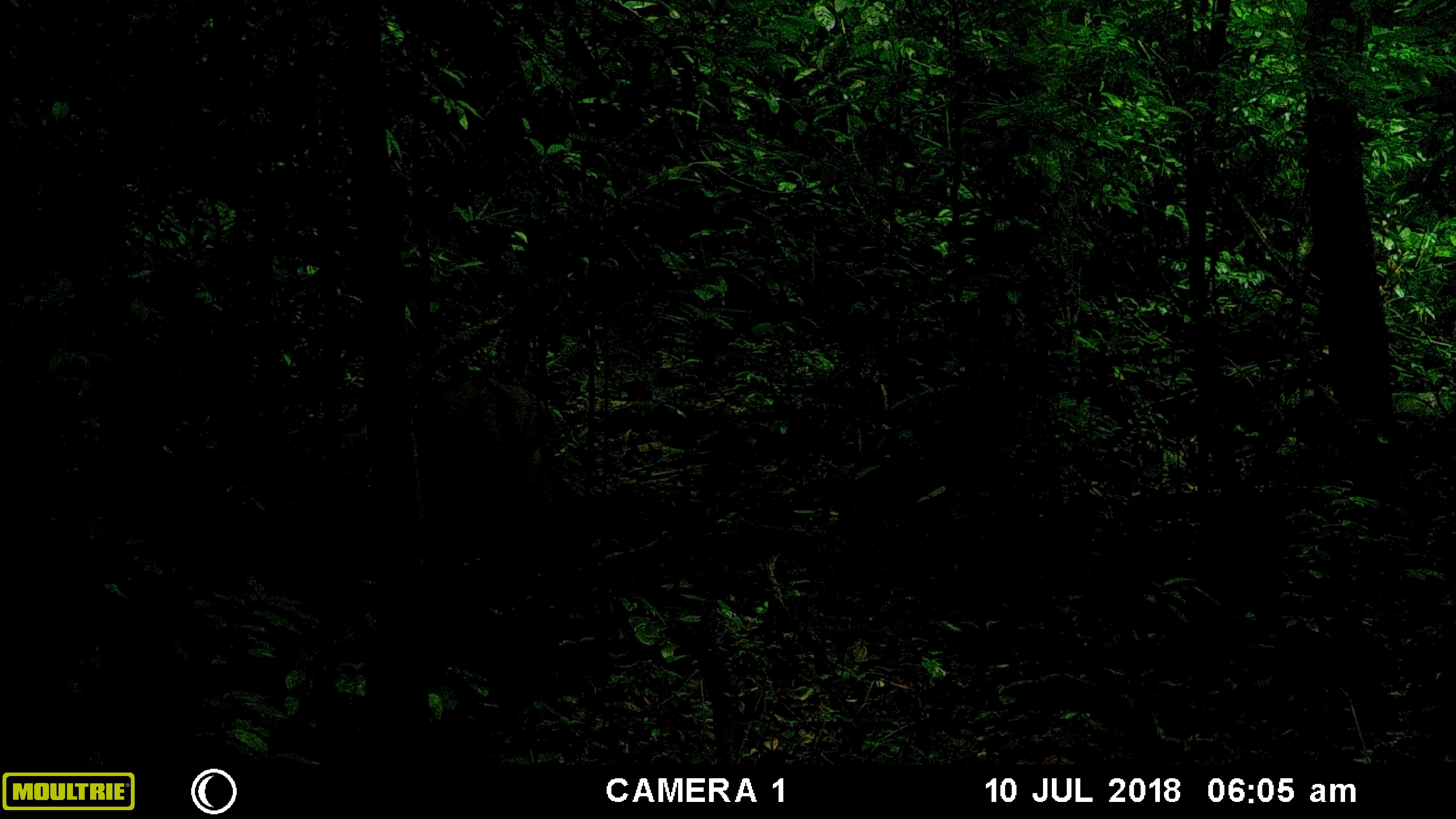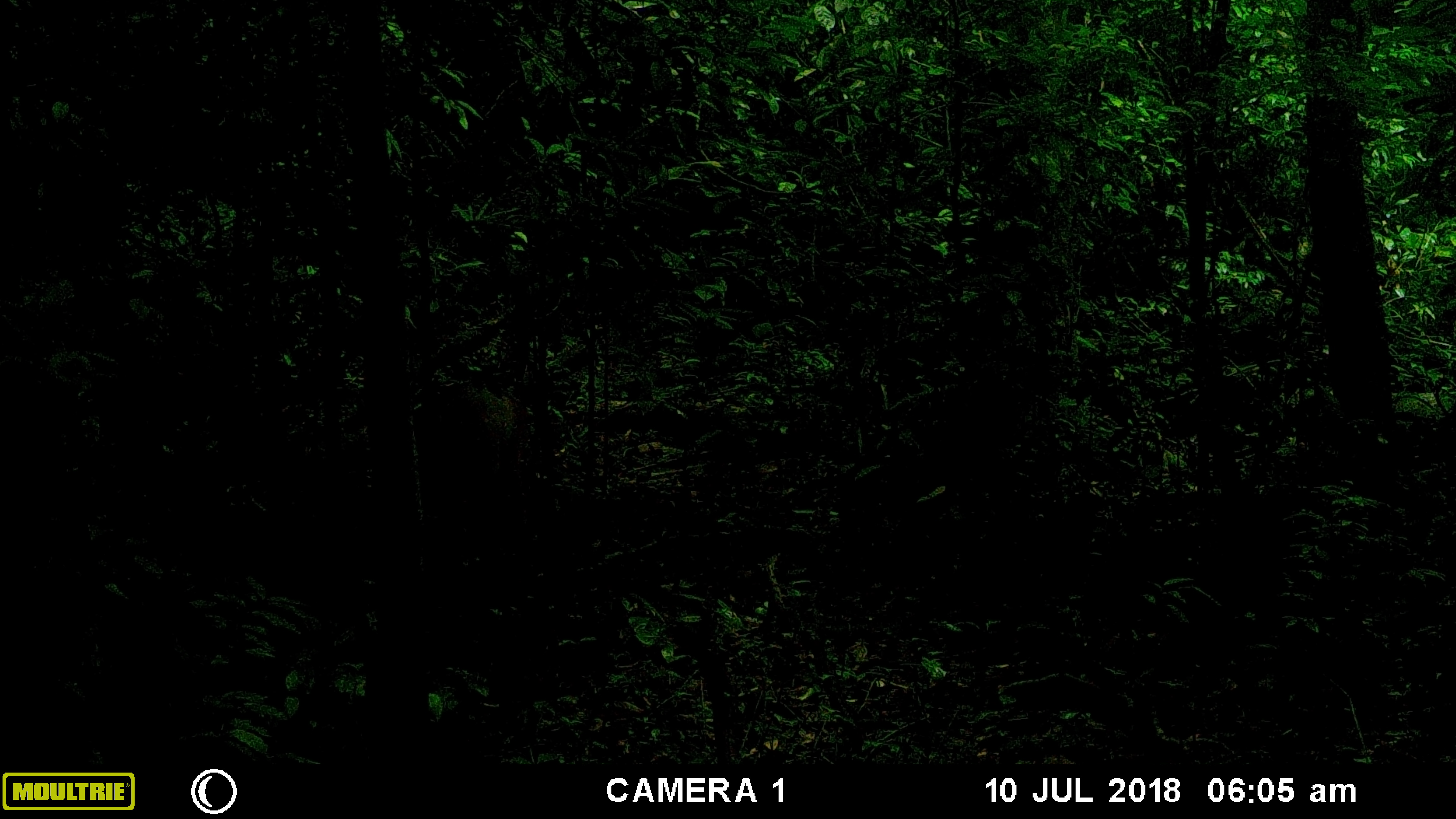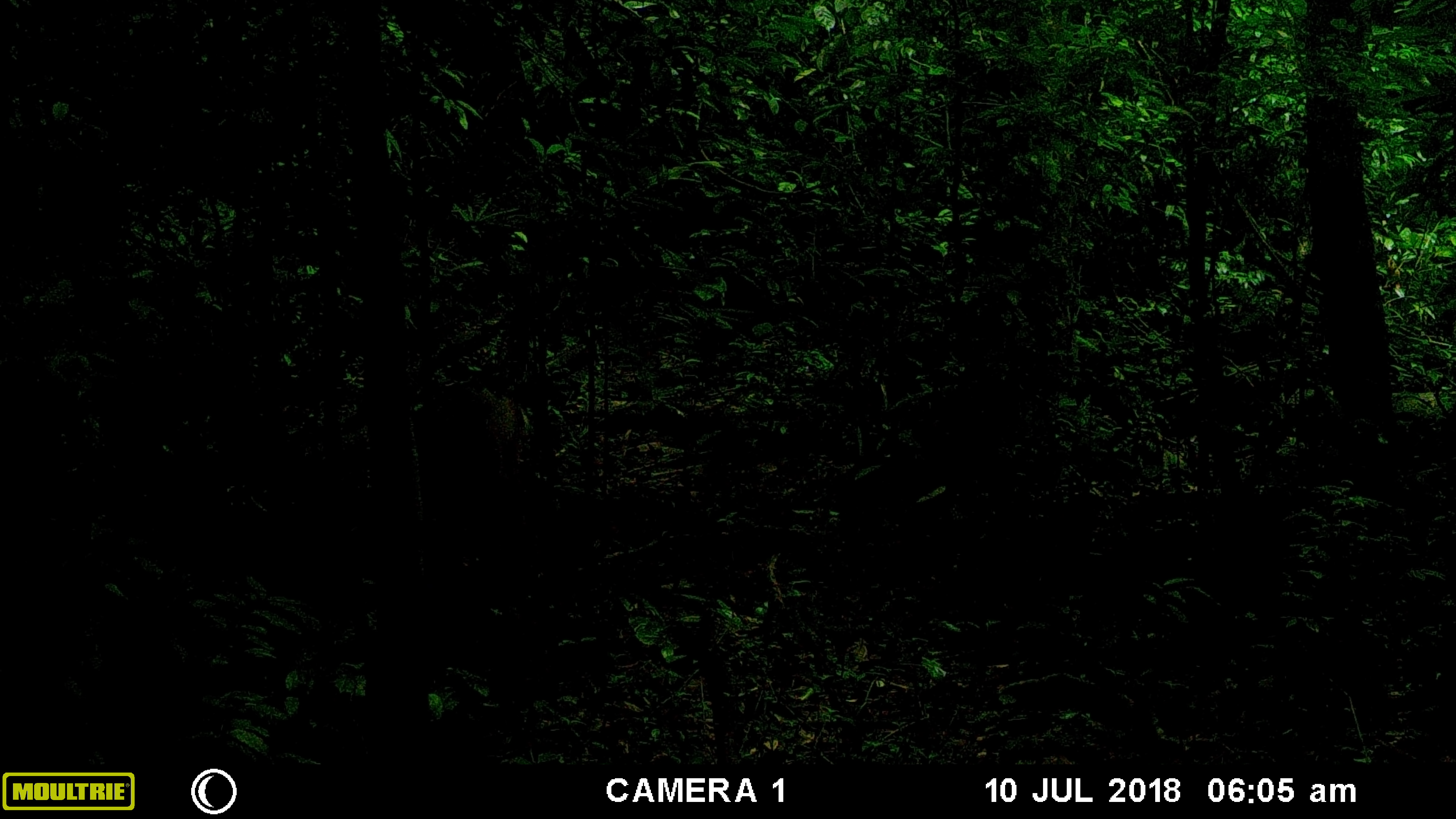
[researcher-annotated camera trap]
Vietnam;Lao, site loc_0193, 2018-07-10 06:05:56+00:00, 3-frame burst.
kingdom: Animalia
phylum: Chordata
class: Mammalia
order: Artiodactyla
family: Cervidae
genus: Muntiacus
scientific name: Muntiacus vuquangensis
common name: large-antlered muntjac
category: large antlered muntjac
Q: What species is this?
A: Large antlered muntjac (large-antlered muntjac) (Muntiacus vuquangensis).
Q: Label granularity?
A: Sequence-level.